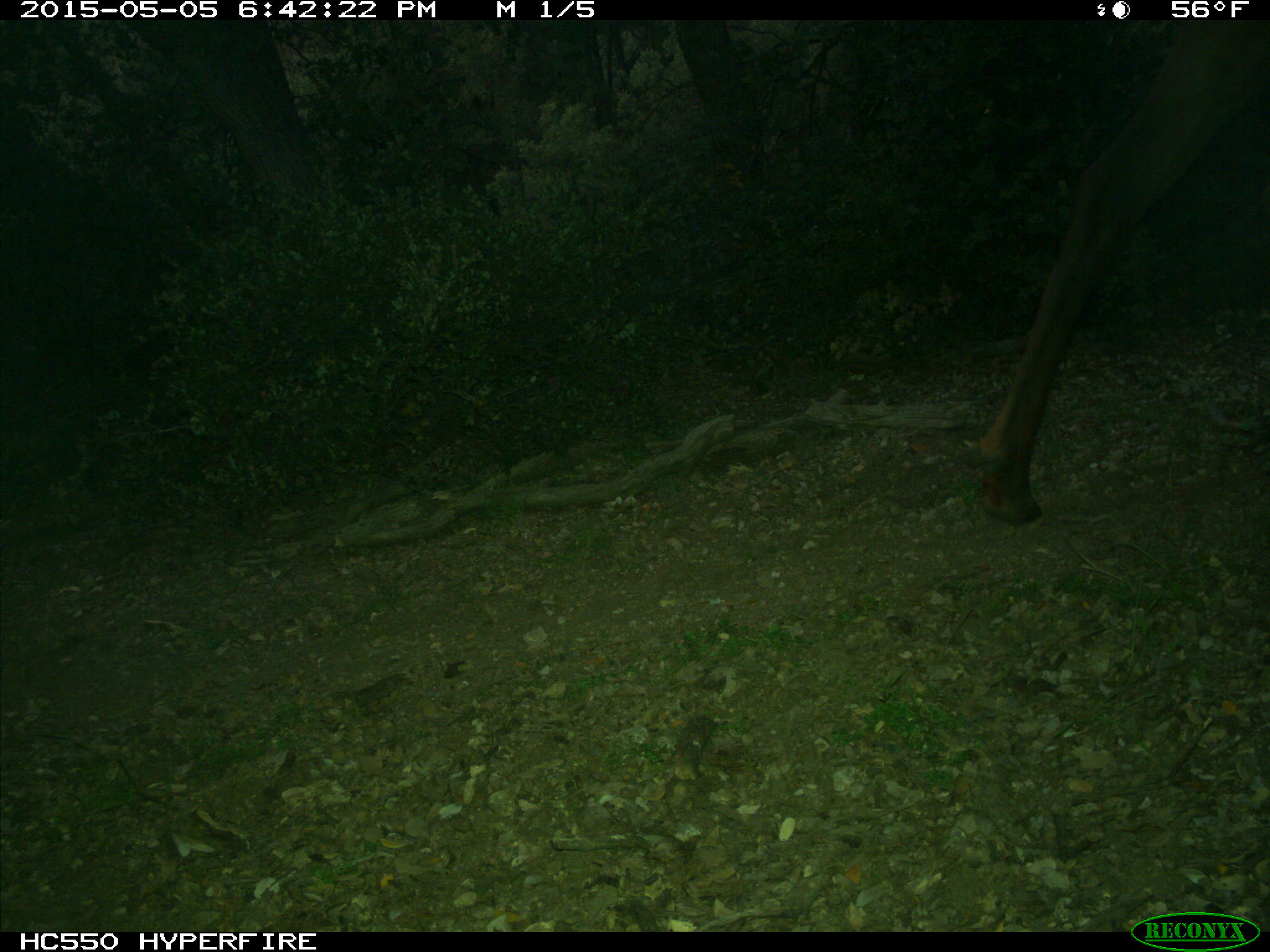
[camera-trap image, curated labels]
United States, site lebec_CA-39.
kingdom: Animalia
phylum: Chordata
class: Mammalia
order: Artiodactyla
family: Cervidae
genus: Cervus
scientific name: Cervus canadensis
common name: elk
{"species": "Cervus canadensis (elk)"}